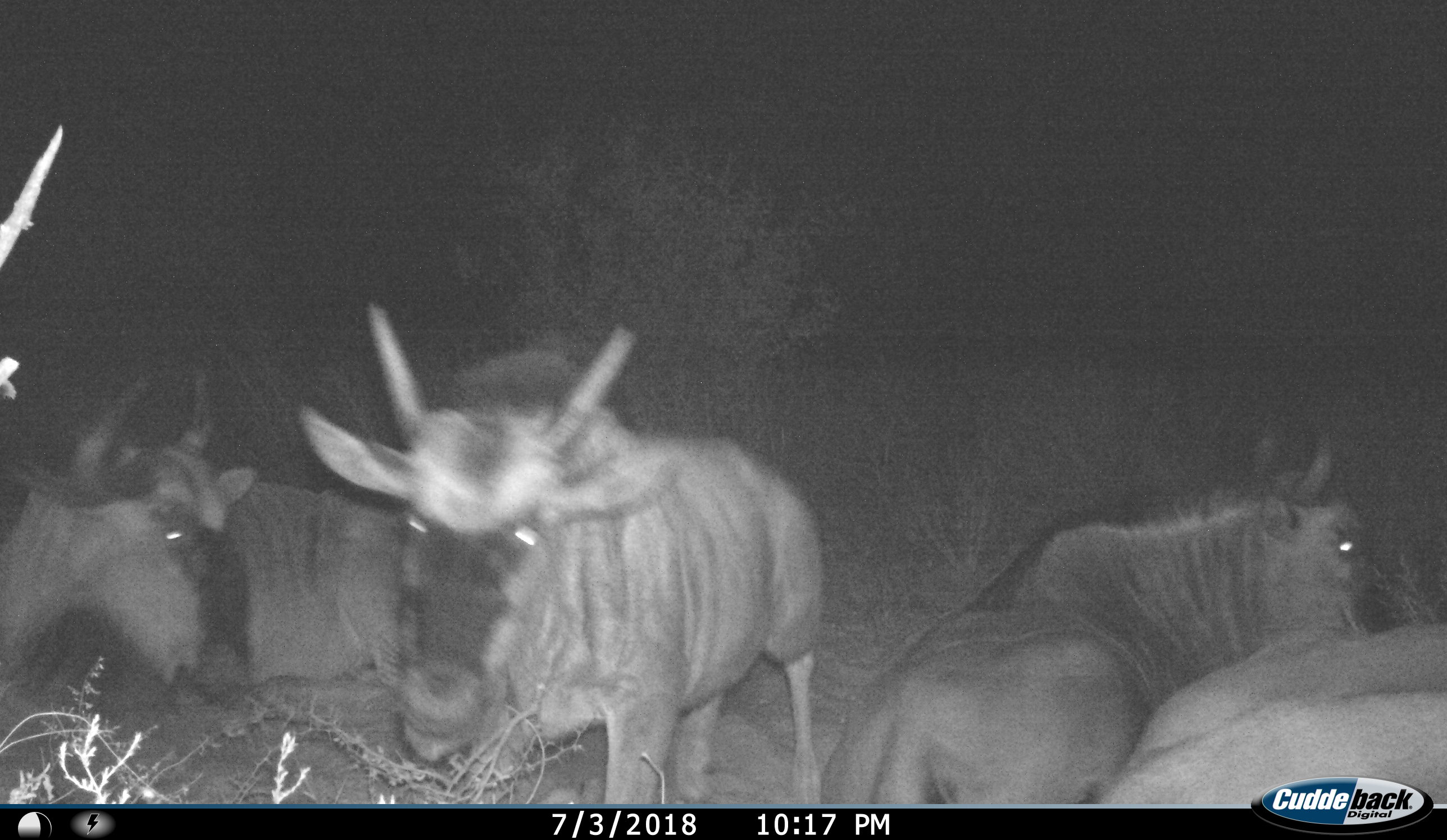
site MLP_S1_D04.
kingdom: Animalia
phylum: Chordata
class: Mammalia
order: Artiodactyla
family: Bovidae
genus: Connochaetes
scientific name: Connochaetes taurinus taurinus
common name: blue wildebeest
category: wildebeestblue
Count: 5.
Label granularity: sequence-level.